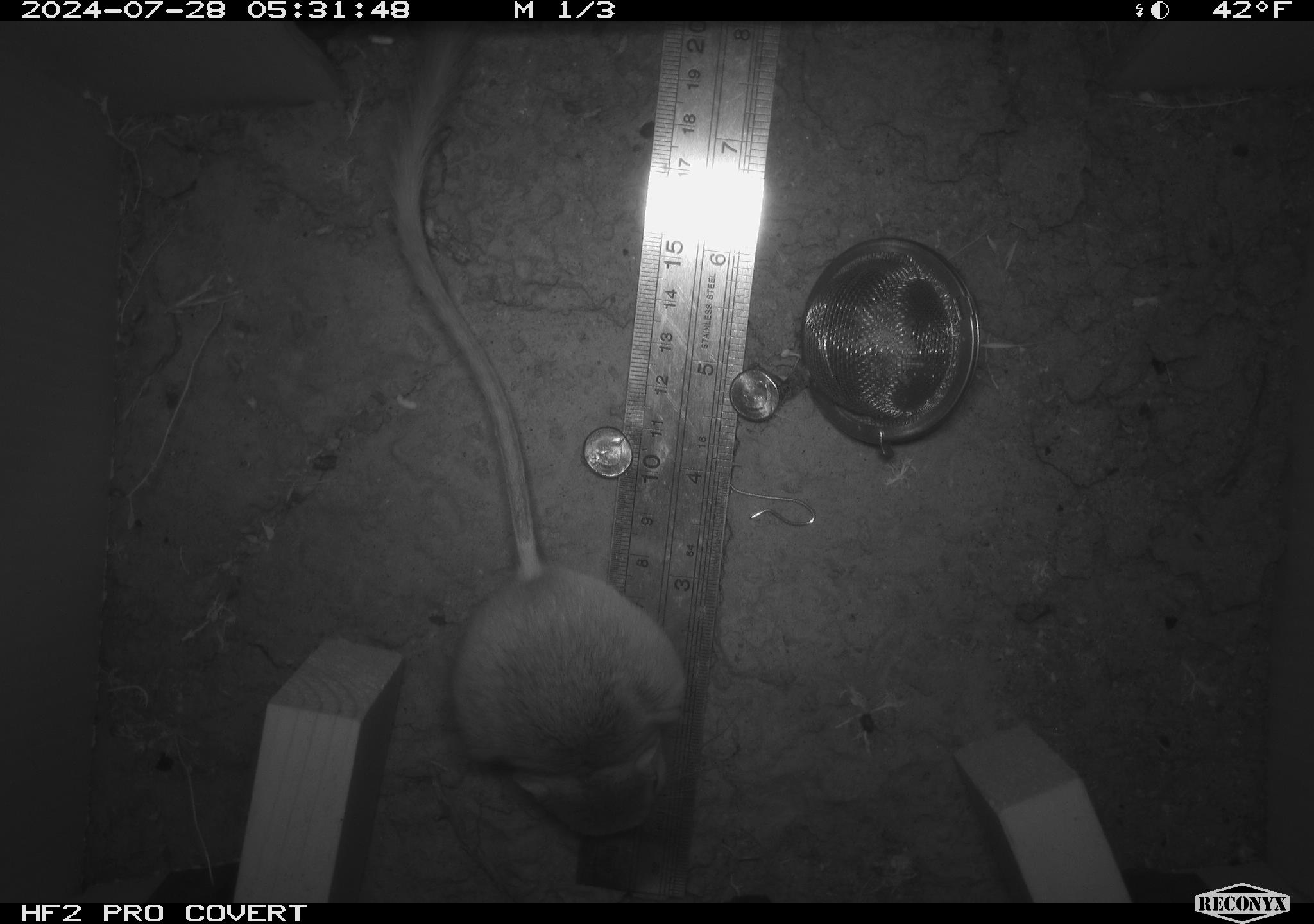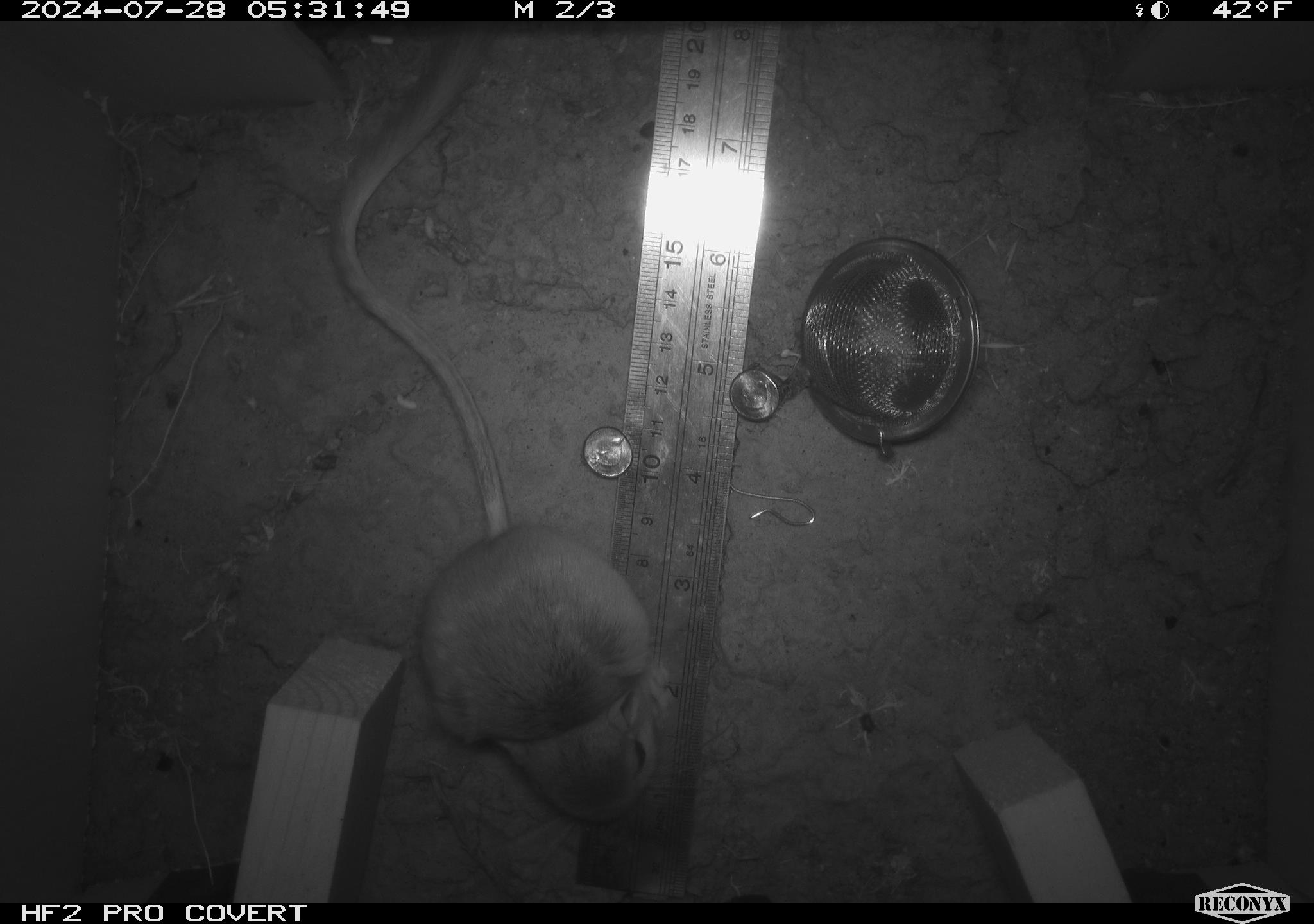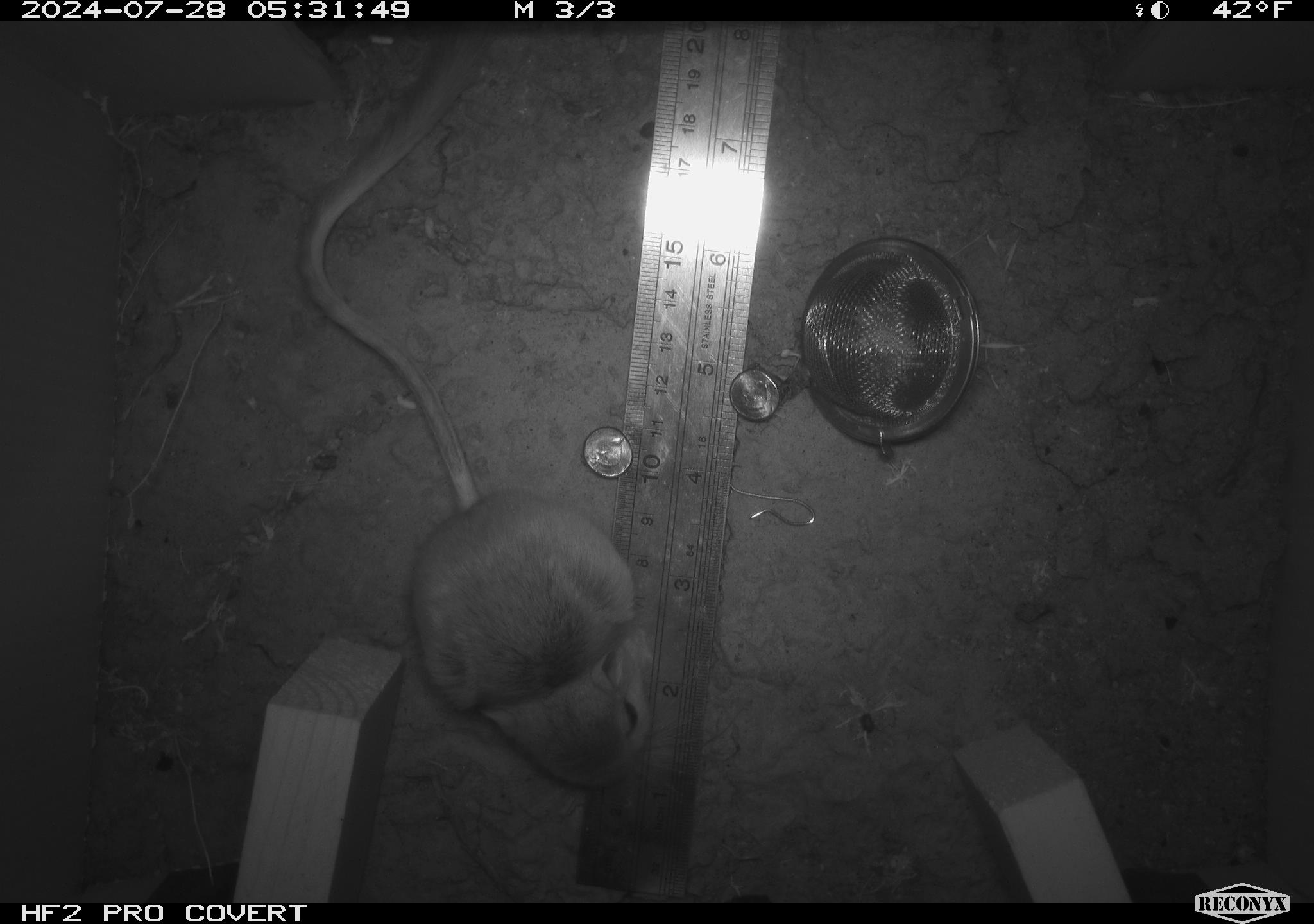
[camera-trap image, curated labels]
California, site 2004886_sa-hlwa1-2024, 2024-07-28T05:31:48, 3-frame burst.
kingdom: Animalia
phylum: Chordata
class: Mammalia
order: Rodentia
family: Heteromyidae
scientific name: Heteromyidae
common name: kangaroo rats and pocket mice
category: heteromyidae family